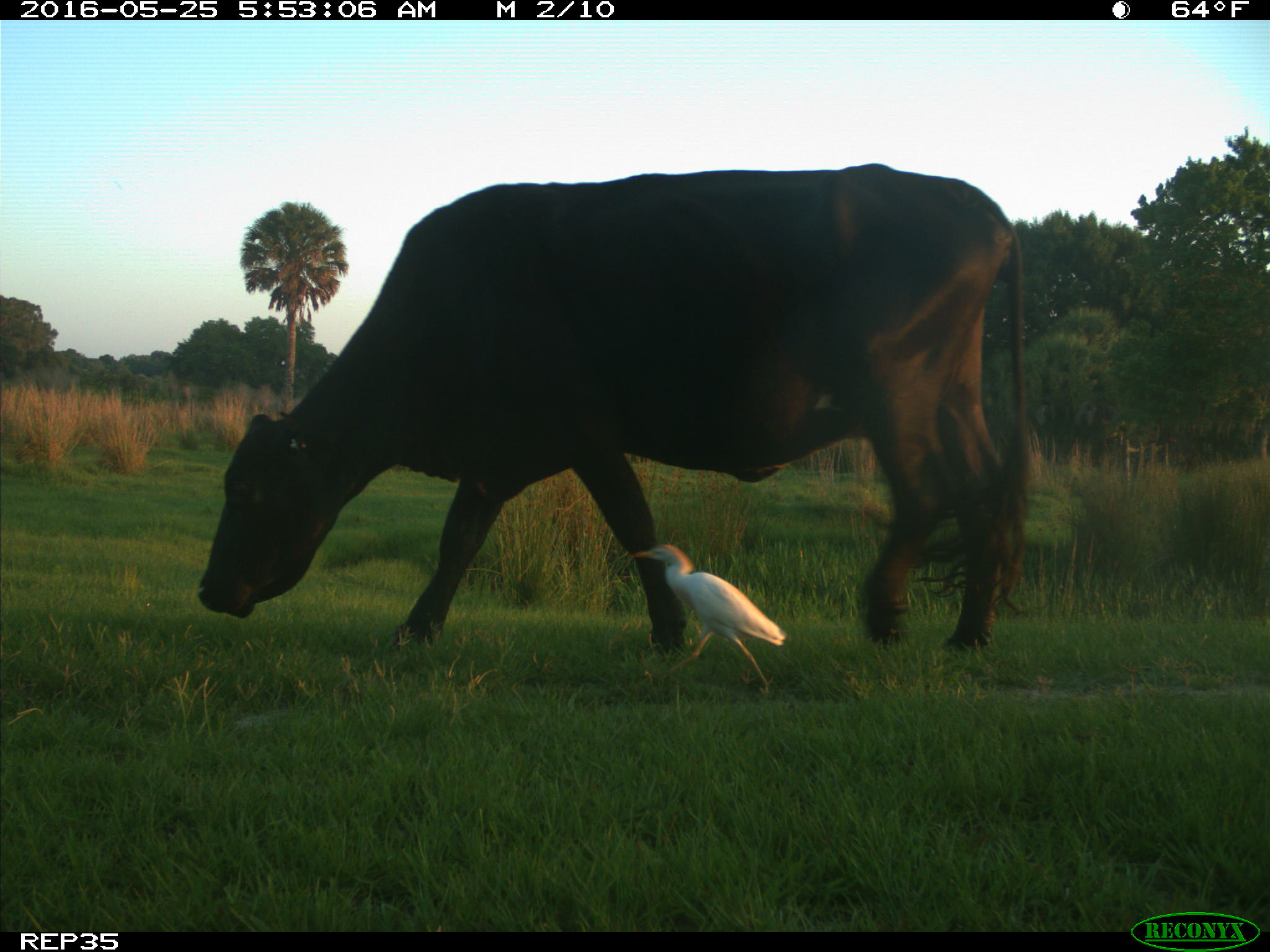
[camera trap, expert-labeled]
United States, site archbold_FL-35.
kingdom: Animalia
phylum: Chordata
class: Mammalia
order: Artiodactyla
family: Bovidae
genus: Bos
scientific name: Bos taurus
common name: domestic cow